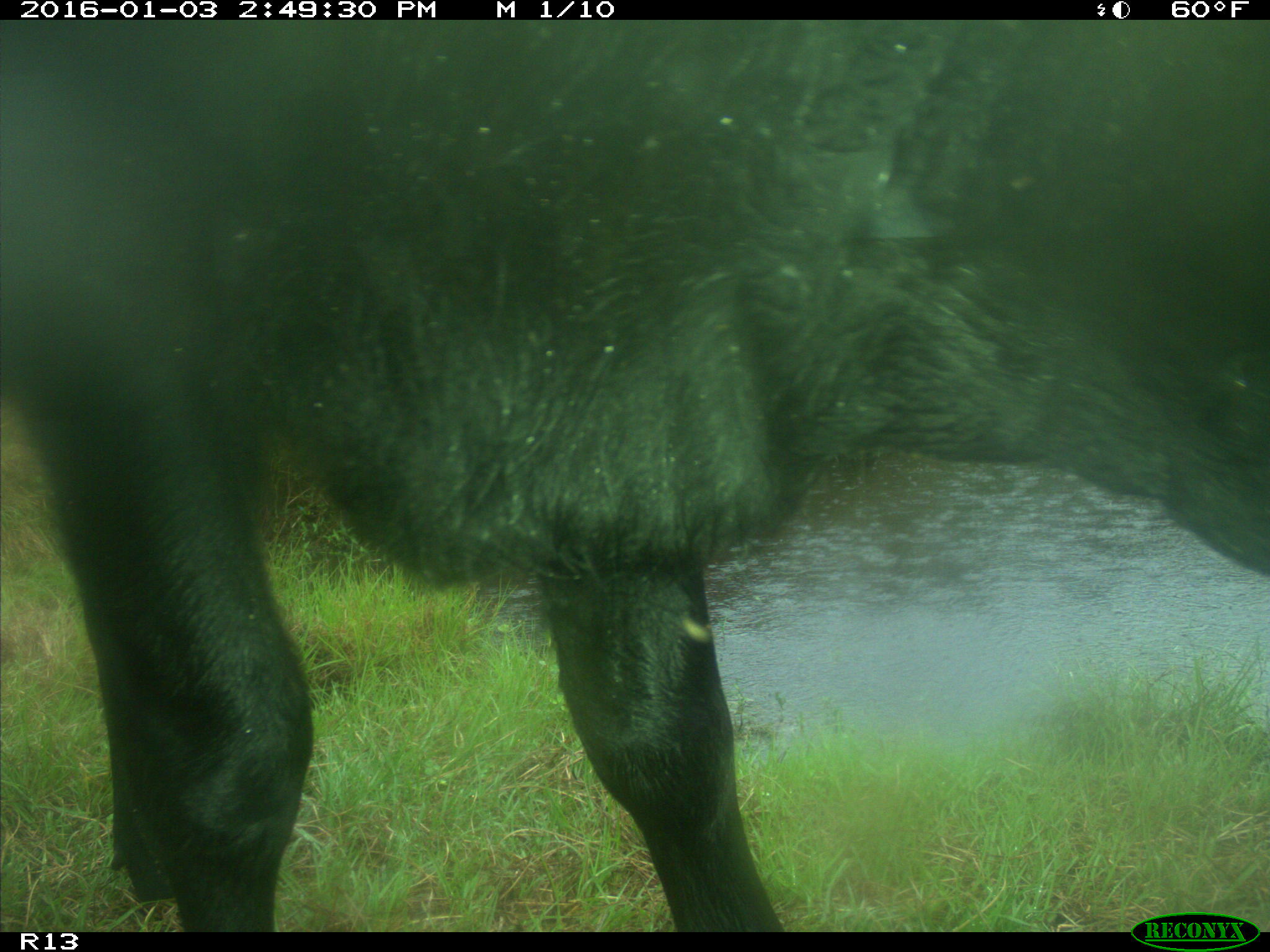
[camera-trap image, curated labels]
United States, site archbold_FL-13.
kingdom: Animalia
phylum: Chordata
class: Mammalia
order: Artiodactyla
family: Bovidae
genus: Bos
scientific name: Bos taurus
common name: domestic cow